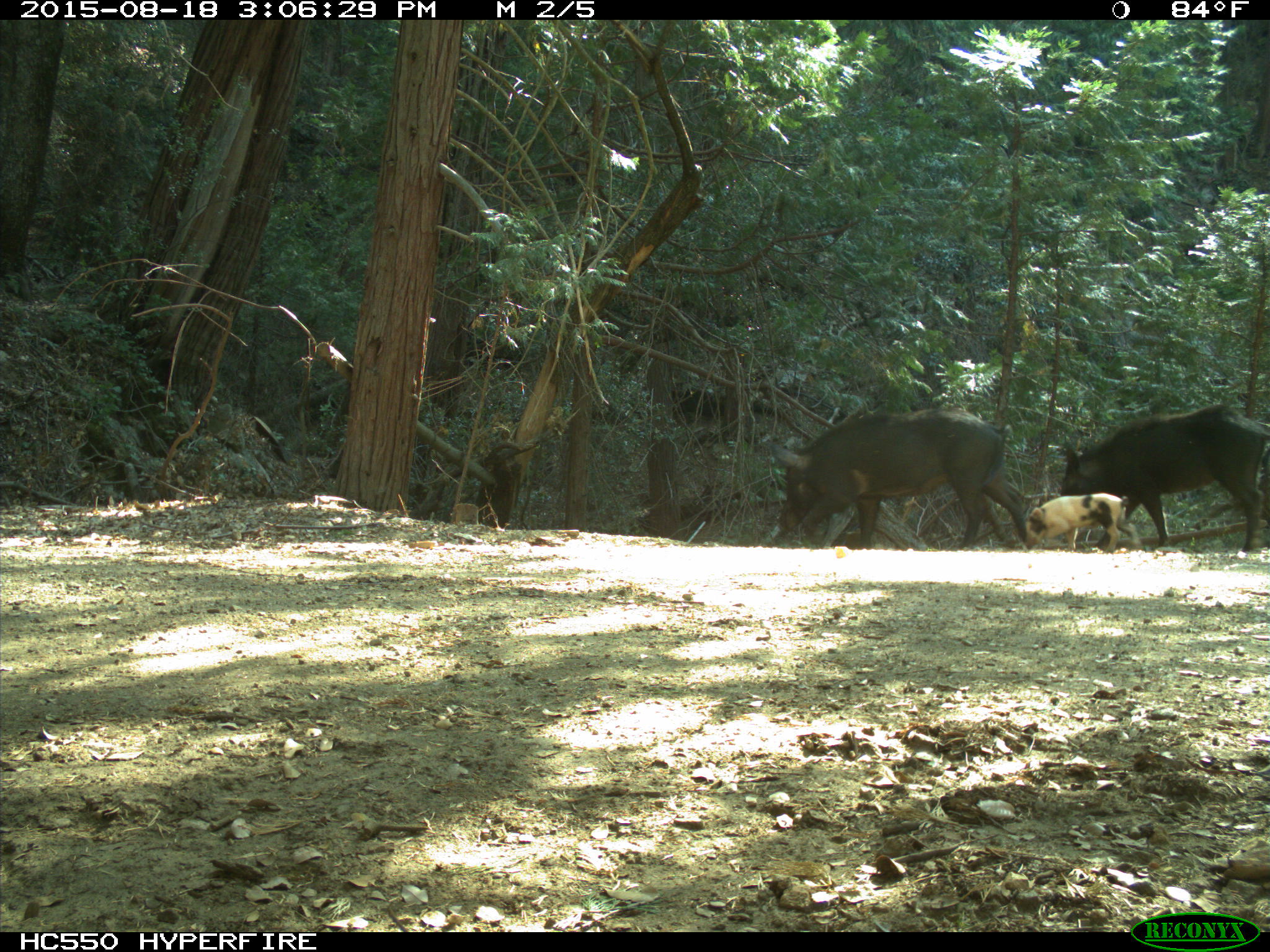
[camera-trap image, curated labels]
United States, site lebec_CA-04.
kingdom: Animalia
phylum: Chordata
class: Mammalia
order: Artiodactyla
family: Suidae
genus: Sus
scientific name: Sus scrofa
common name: wild boar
Sus scrofa (wild boar).